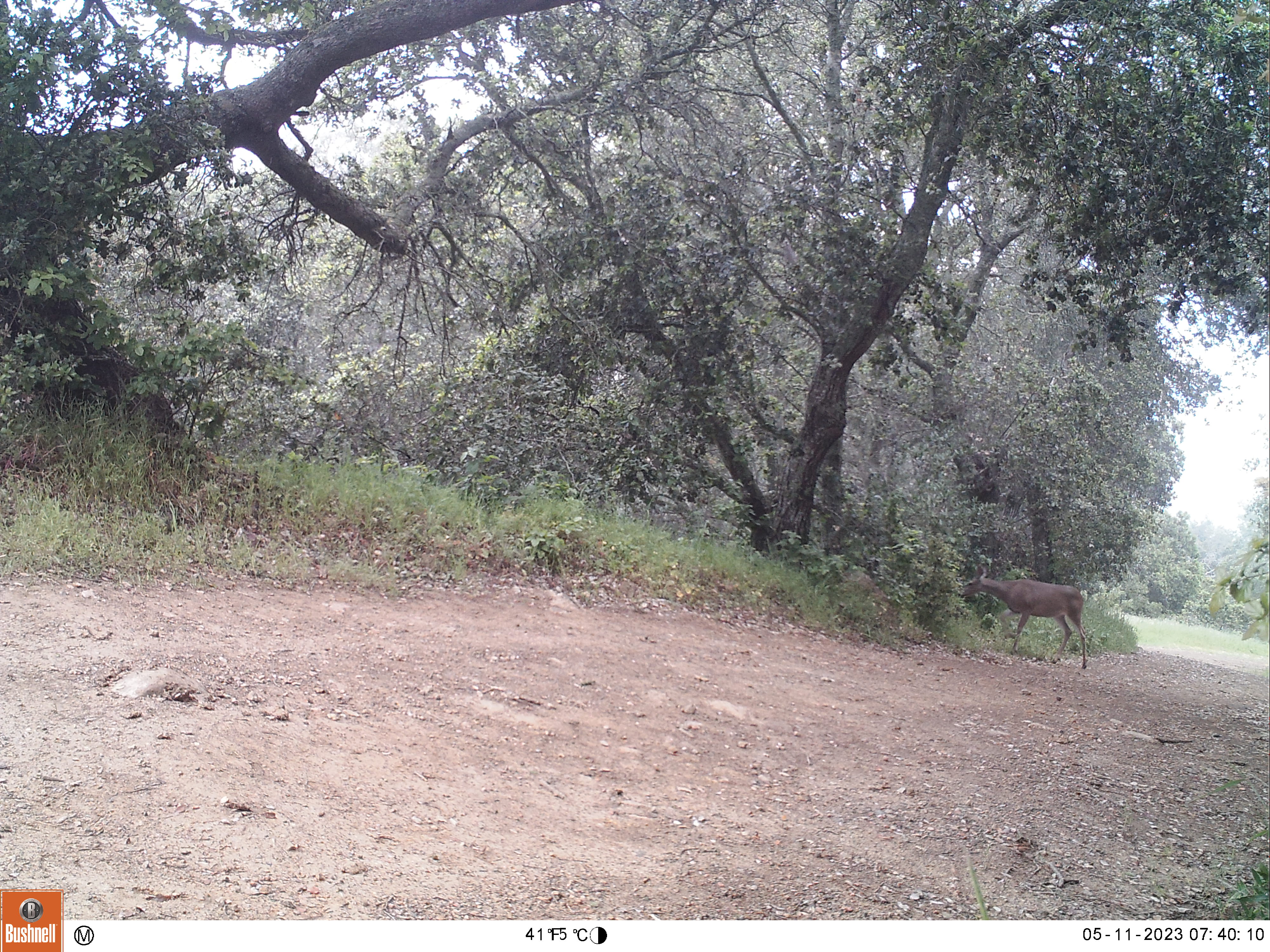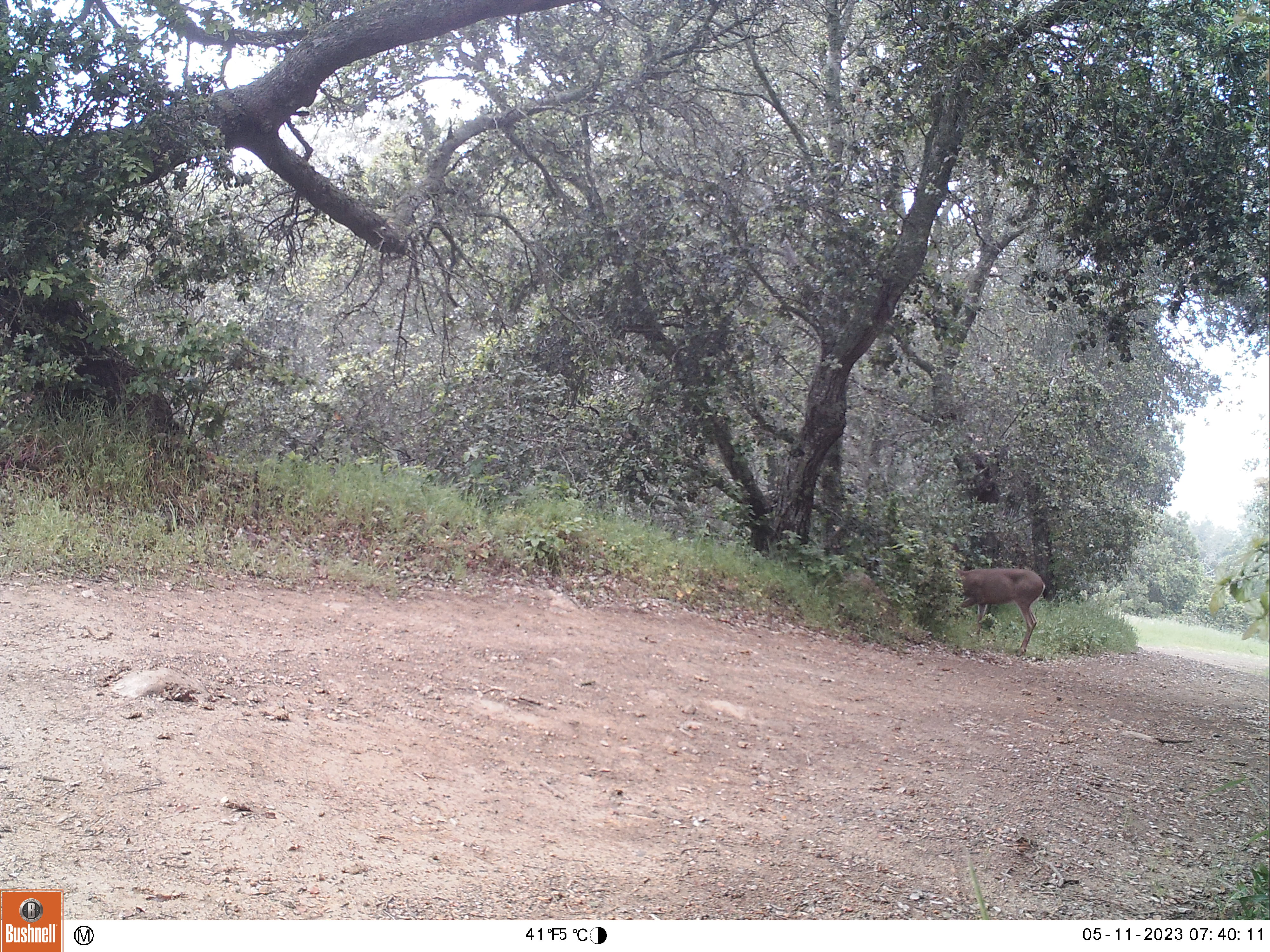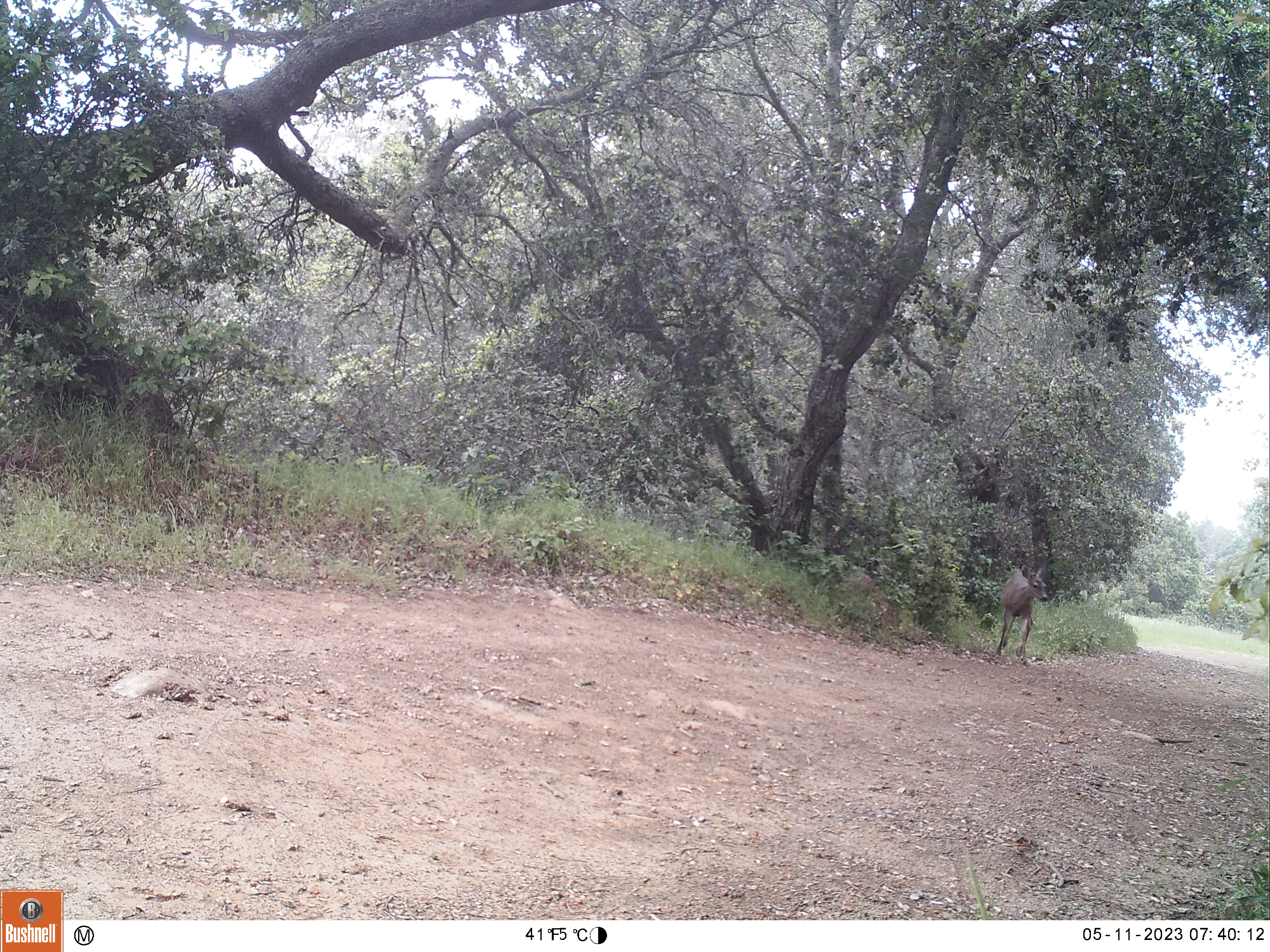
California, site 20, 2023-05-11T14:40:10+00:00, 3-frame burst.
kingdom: Animalia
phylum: Chordata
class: Mammalia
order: Artiodactyla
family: Cervidae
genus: Odocoileus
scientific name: Odocoileus hemionus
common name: mule deer